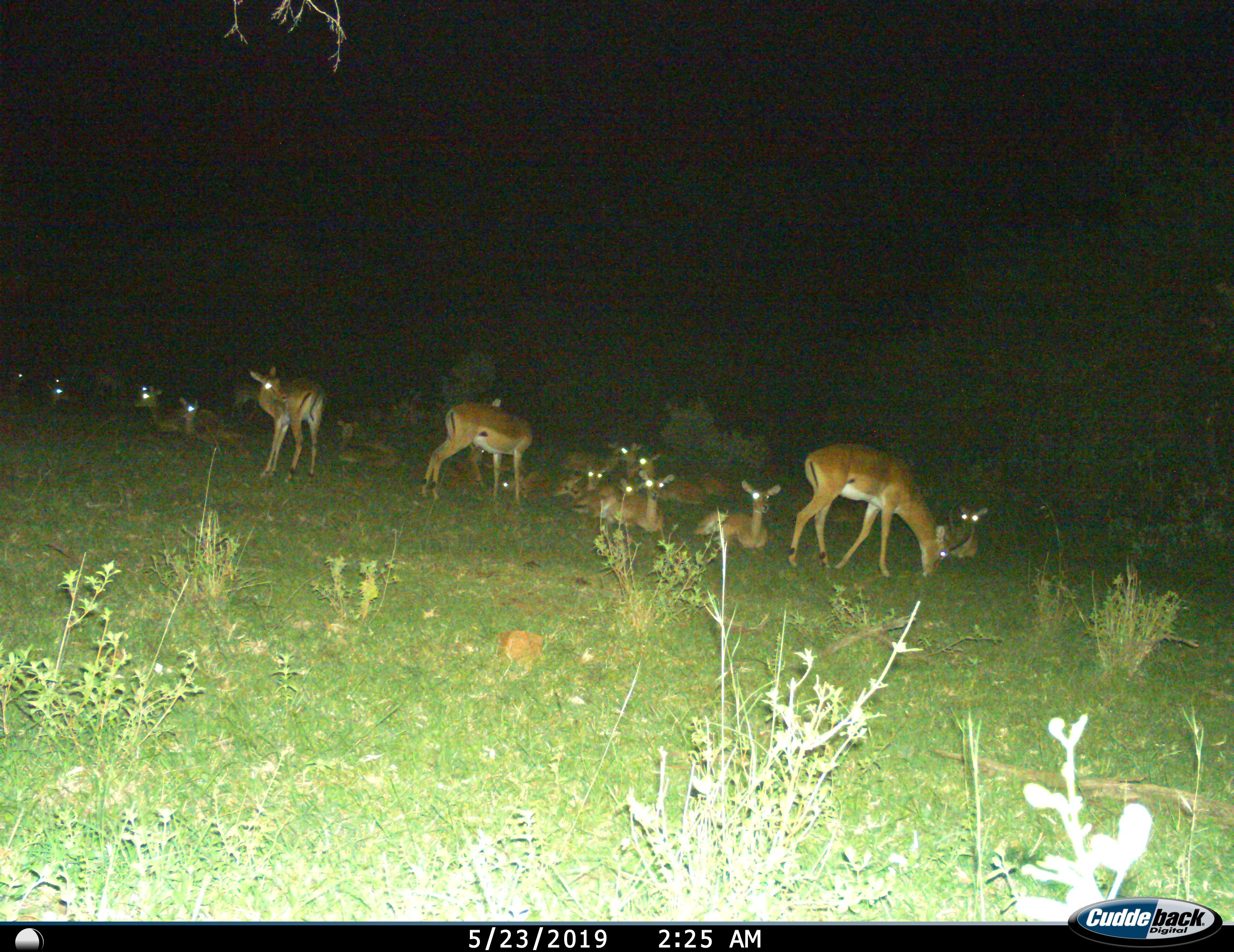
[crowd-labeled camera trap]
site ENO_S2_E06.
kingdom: Animalia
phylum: Chordata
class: Mammalia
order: Artiodactyla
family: Bovidae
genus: Aepyceros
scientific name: Aepyceros melampus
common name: impala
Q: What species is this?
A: Impala (Aepyceros melampus).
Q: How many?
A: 11-50.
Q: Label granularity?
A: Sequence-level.